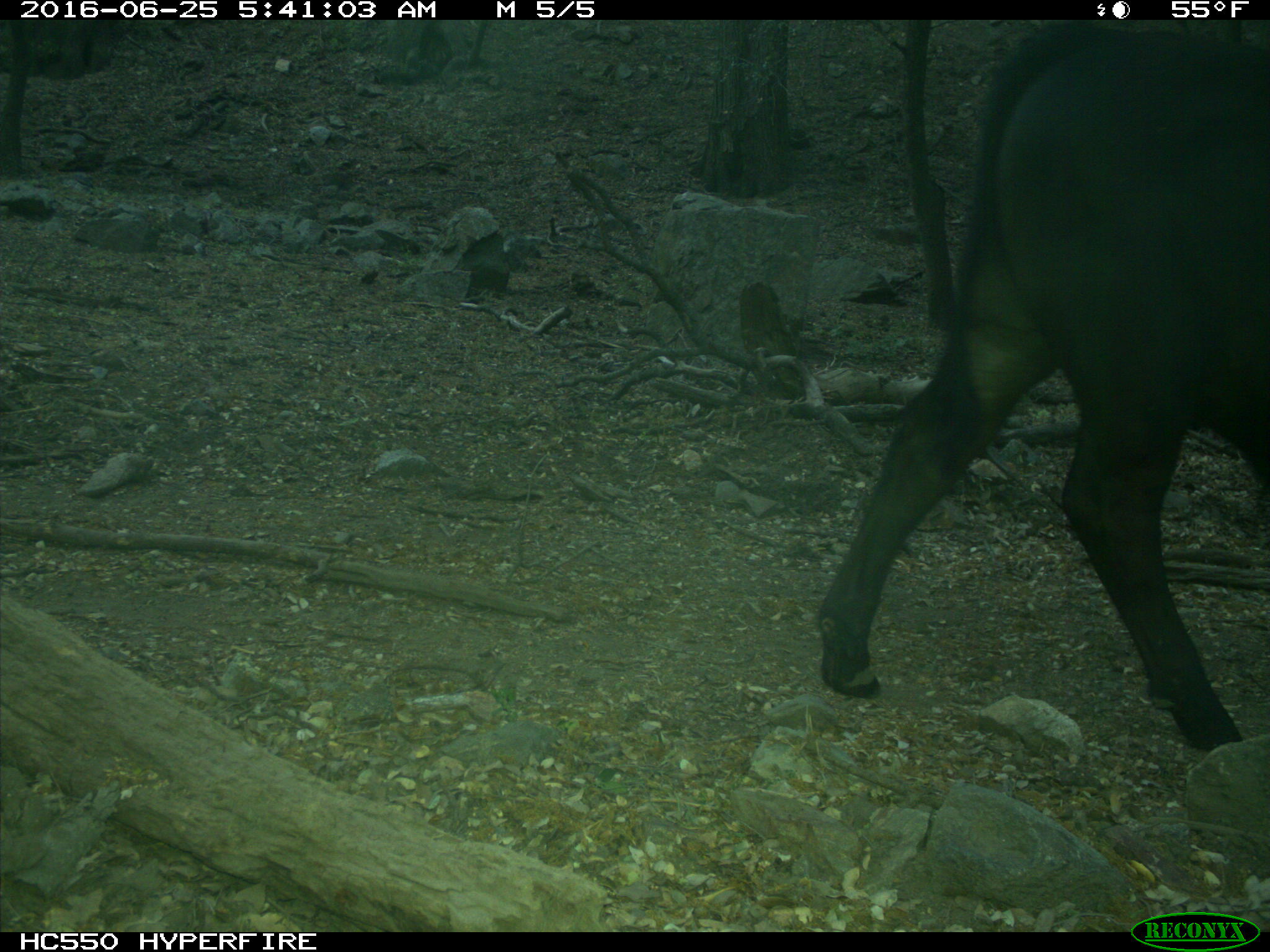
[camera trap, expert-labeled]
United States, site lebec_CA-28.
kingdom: Animalia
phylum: Chordata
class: Mammalia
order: Artiodactyla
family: Bovidae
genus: Bos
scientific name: Bos taurus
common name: domestic cow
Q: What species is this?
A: Bos taurus (domestic cow).